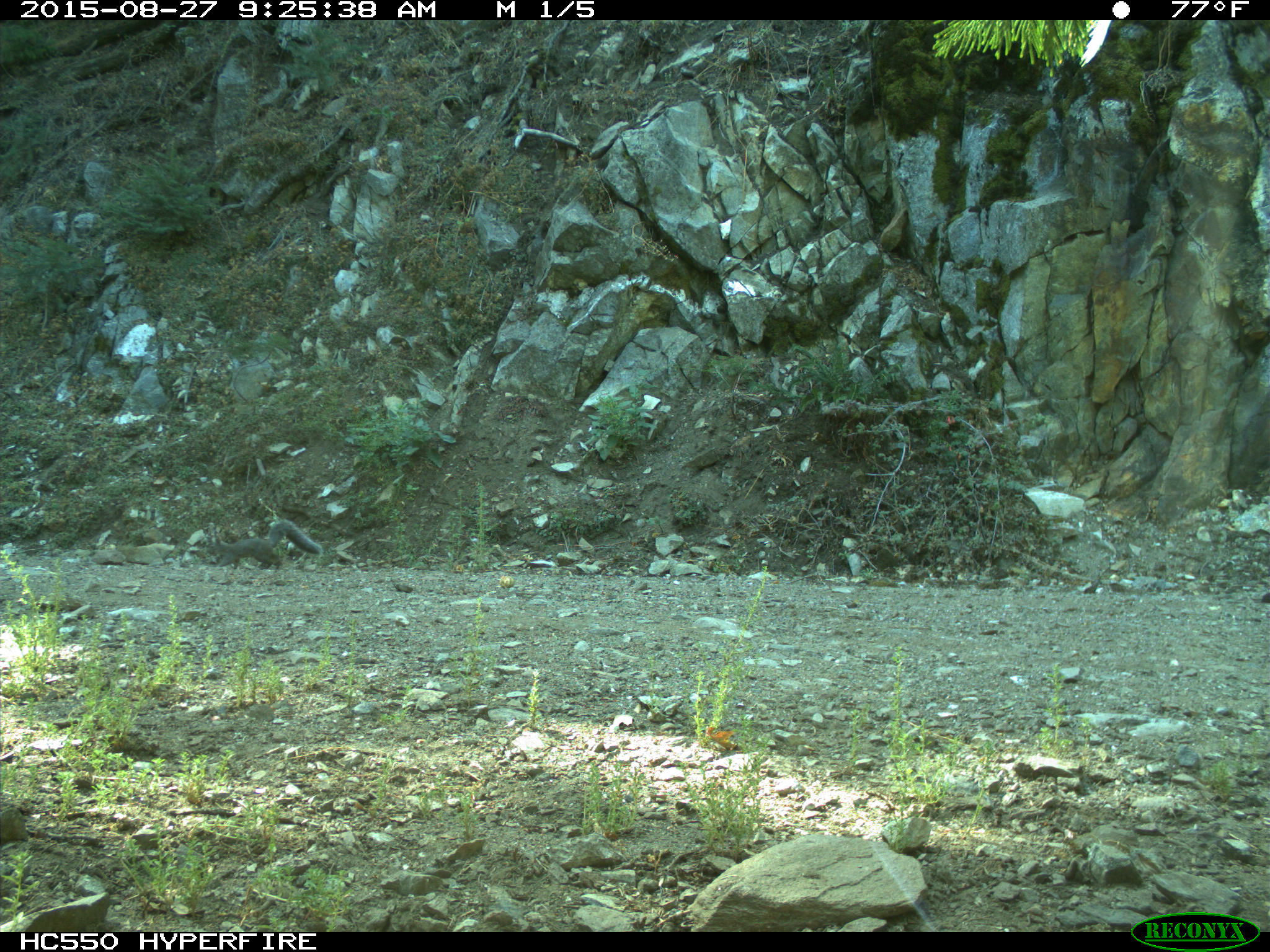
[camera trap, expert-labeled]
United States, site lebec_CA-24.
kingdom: Animalia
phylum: Chordata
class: Mammalia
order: Rodentia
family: Sciuridae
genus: Sciurus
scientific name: Sciurus carolinensis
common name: eastern gray squirrel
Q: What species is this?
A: Sciurus carolinensis (eastern gray squirrel).